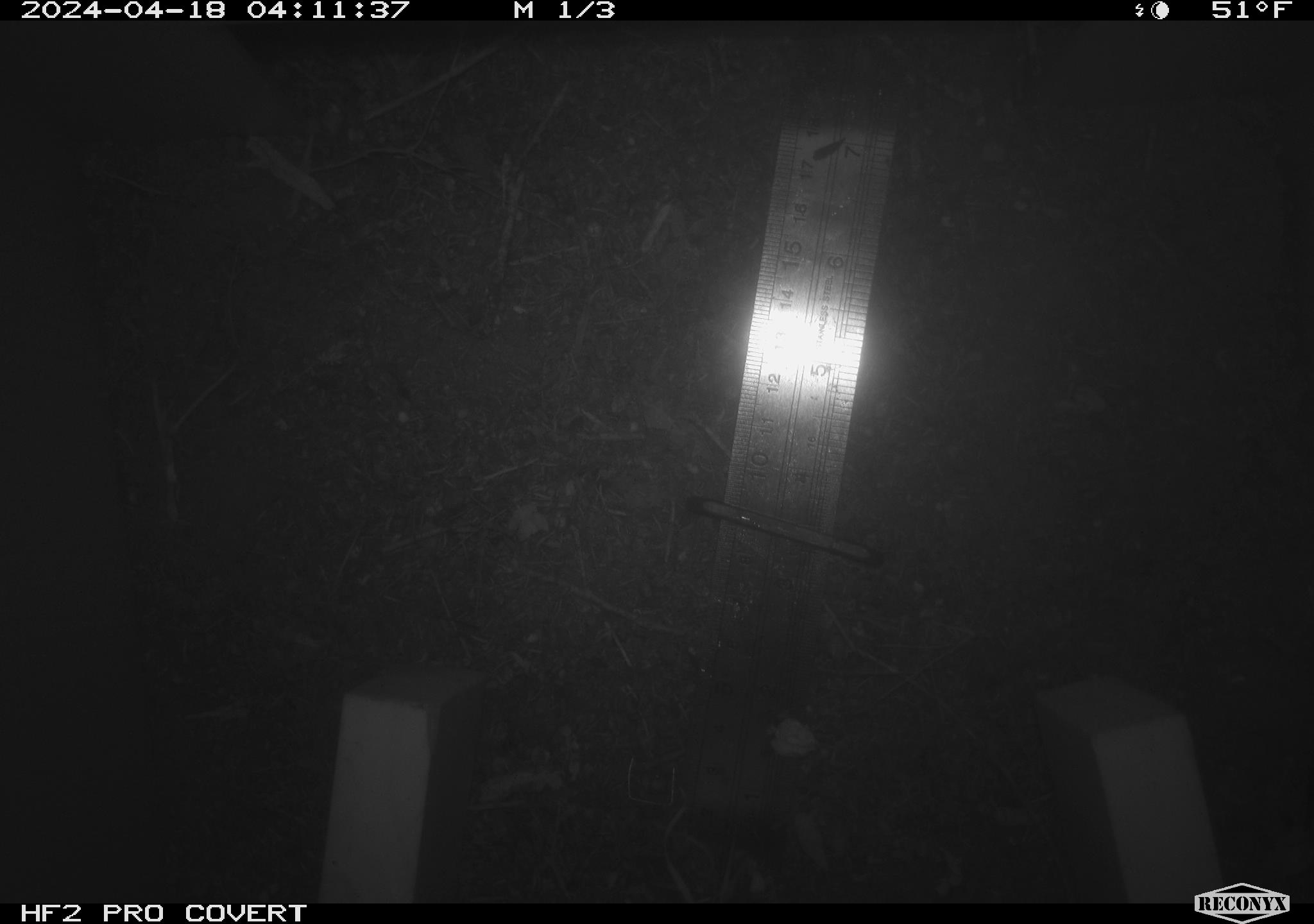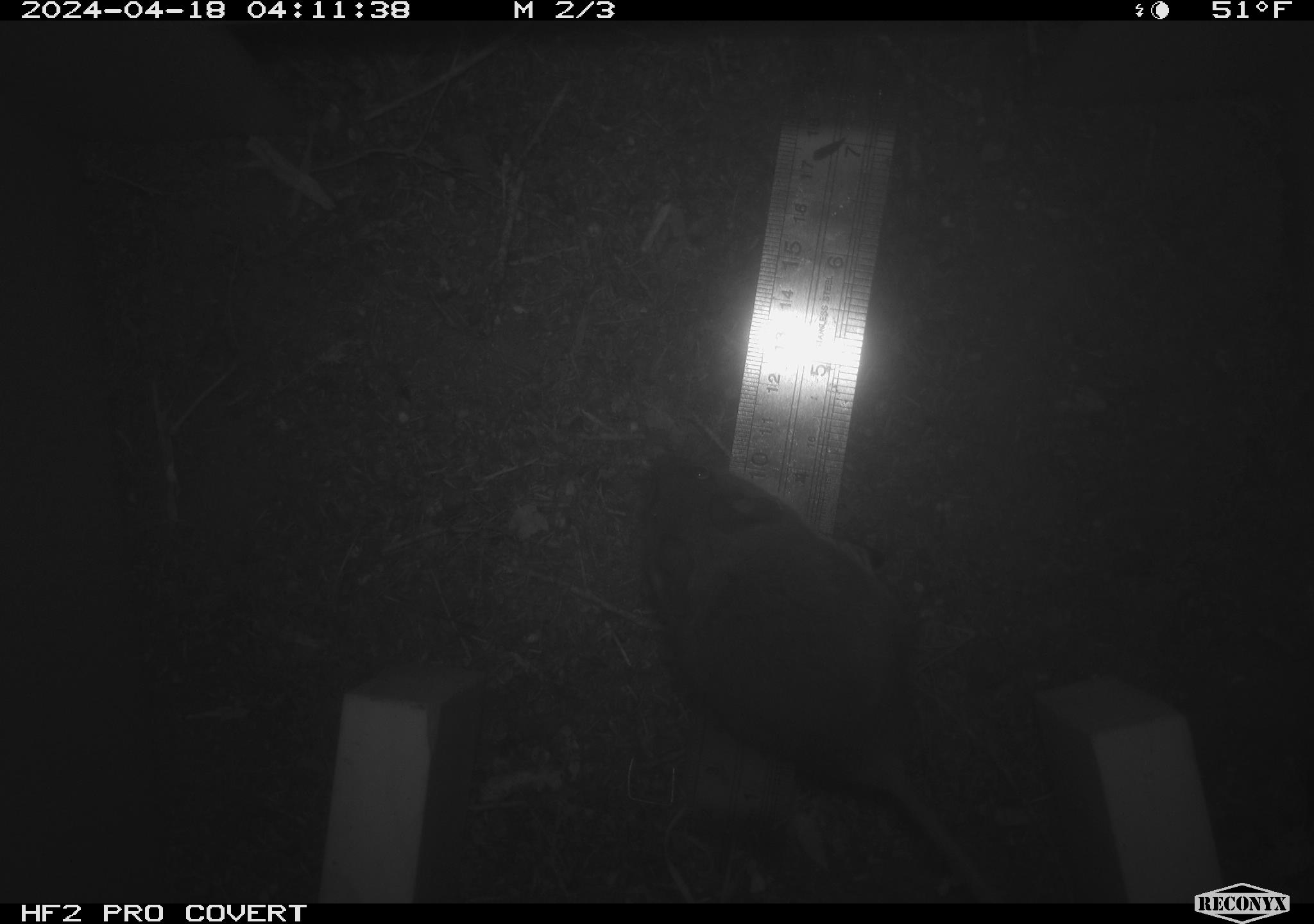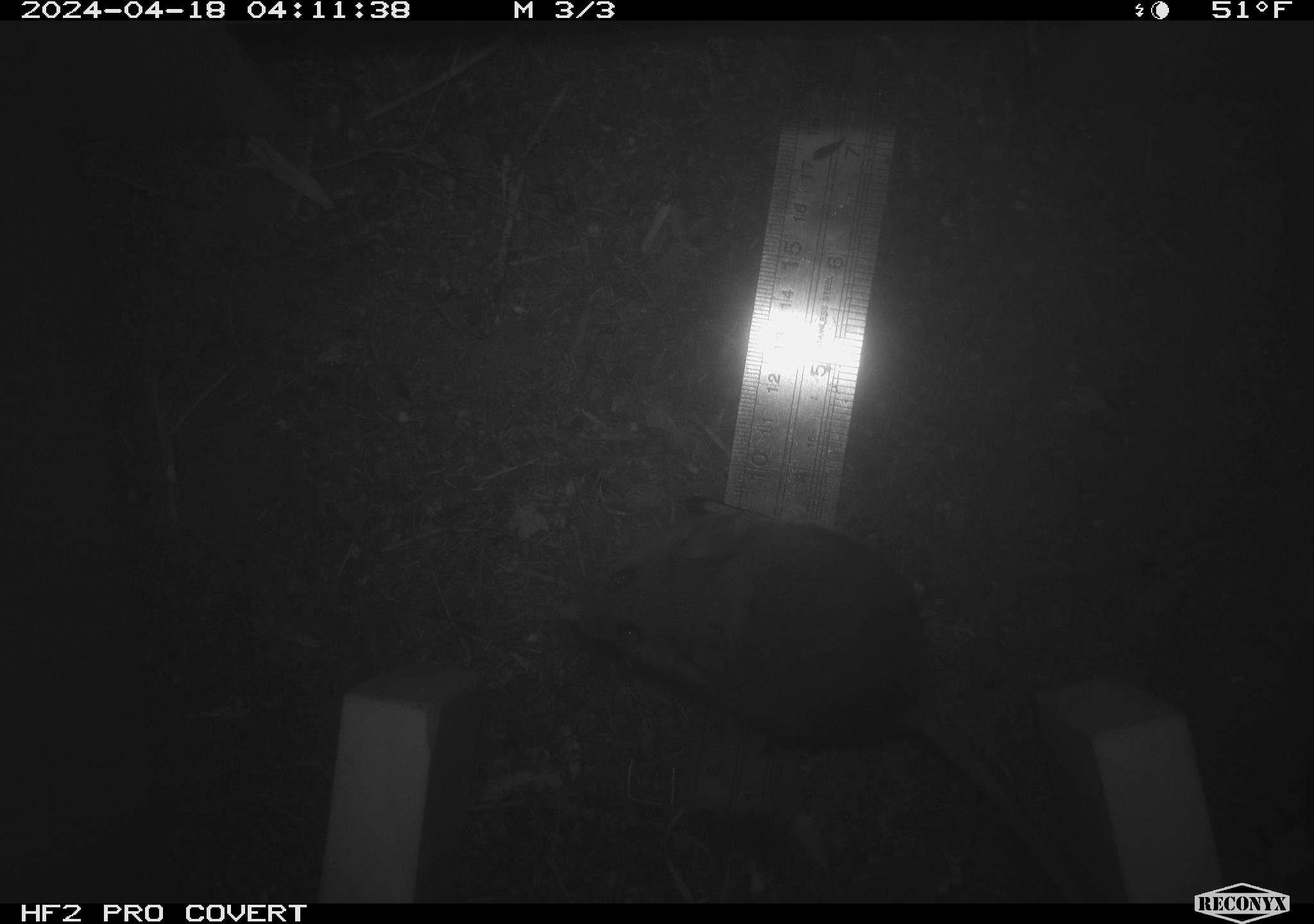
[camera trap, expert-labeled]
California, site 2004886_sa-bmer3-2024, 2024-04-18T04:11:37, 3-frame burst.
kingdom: Animalia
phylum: Chordata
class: Mammalia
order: Rodentia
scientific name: Rodentia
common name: mouse species